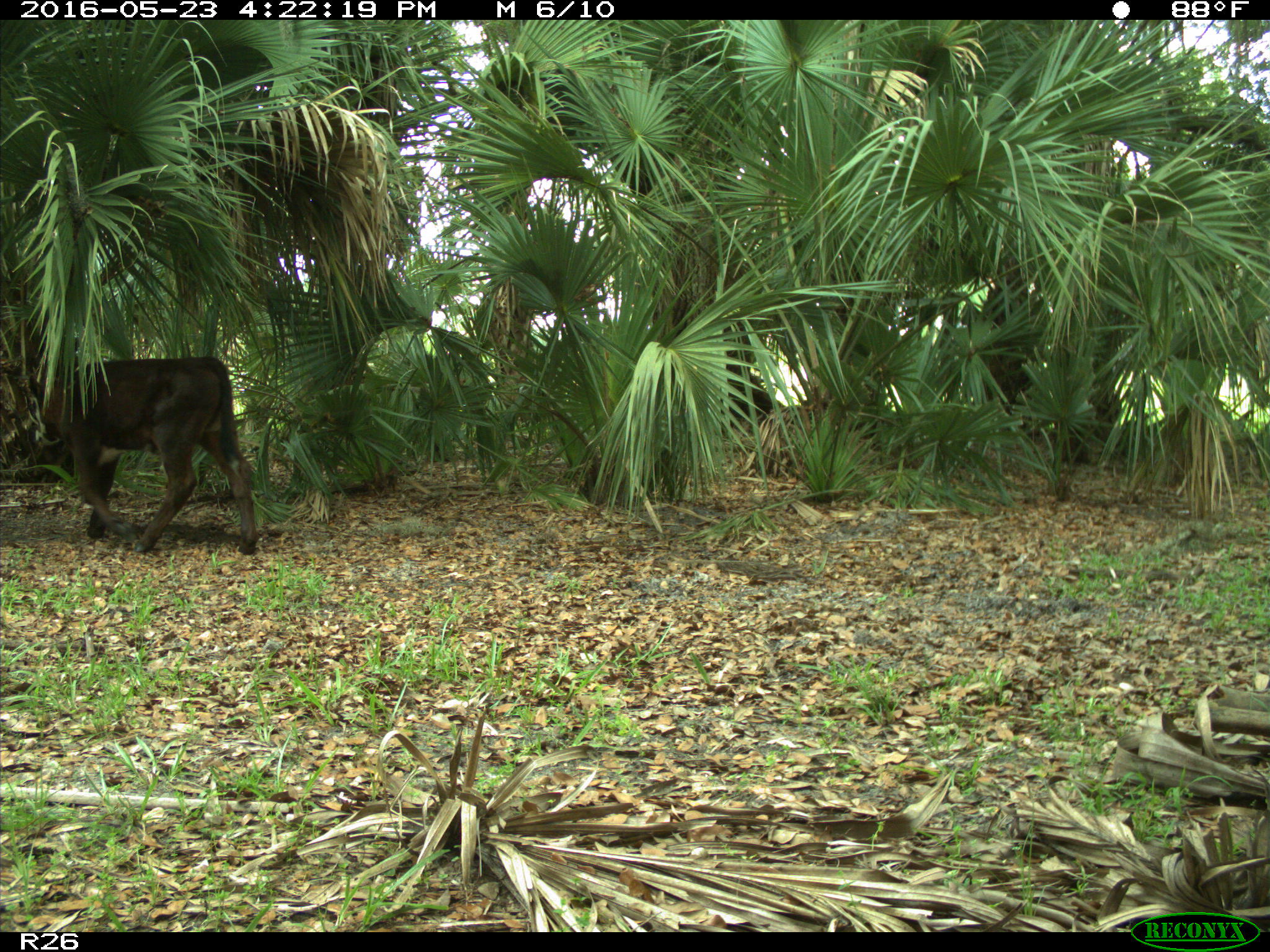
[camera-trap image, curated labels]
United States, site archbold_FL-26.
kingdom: Animalia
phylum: Chordata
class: Mammalia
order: Artiodactyla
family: Bovidae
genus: Bos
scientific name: Bos taurus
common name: domestic cow